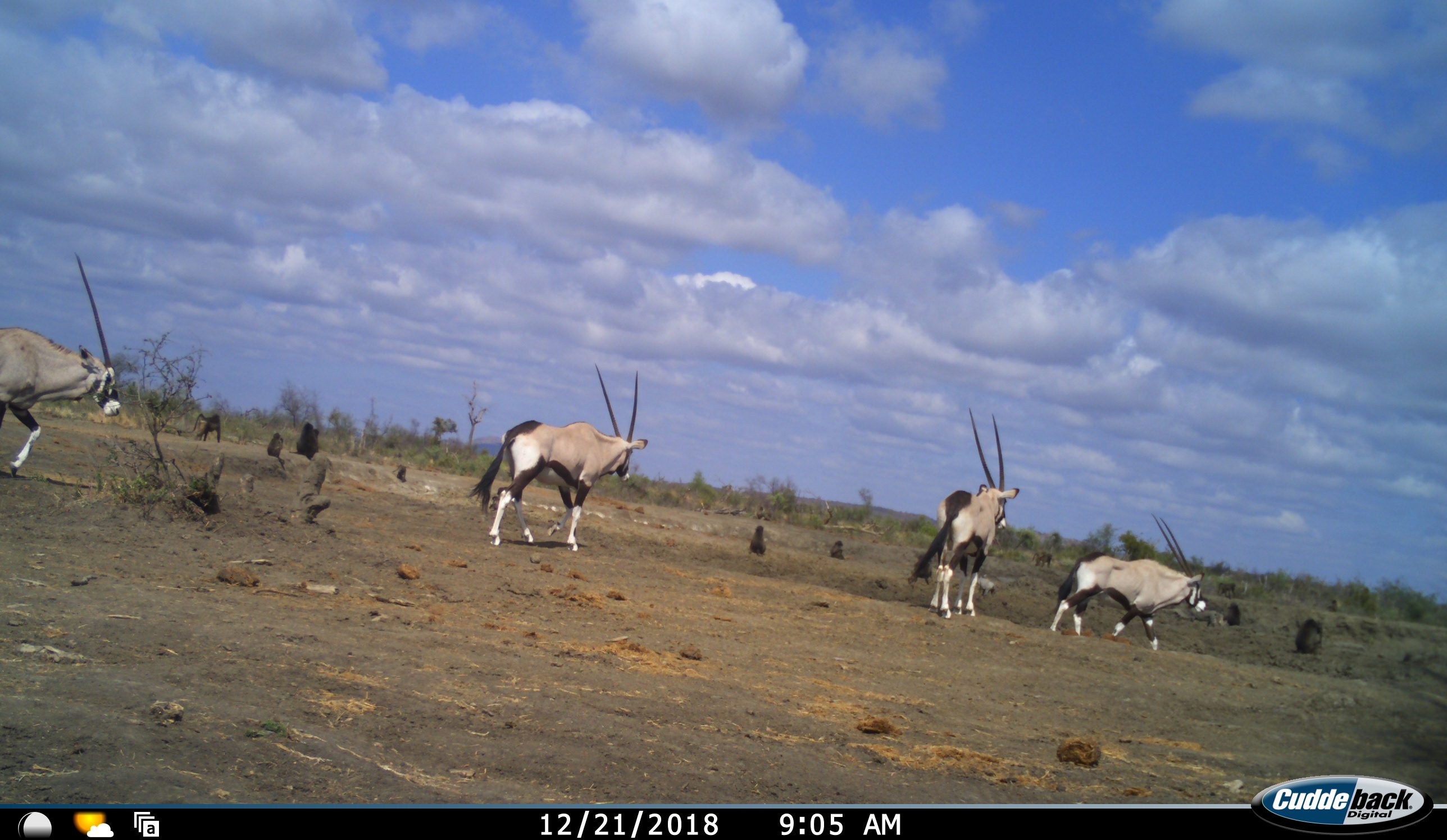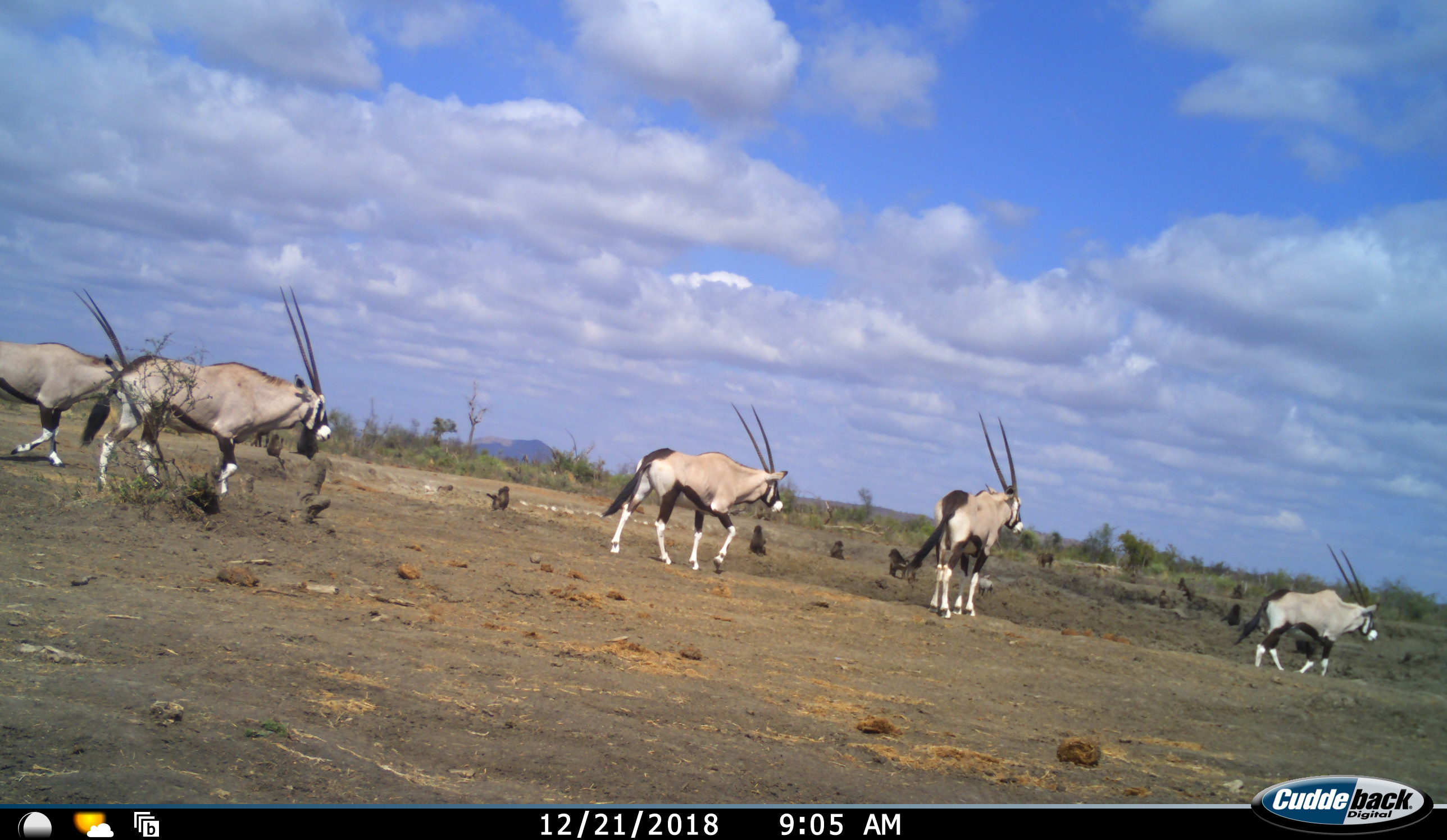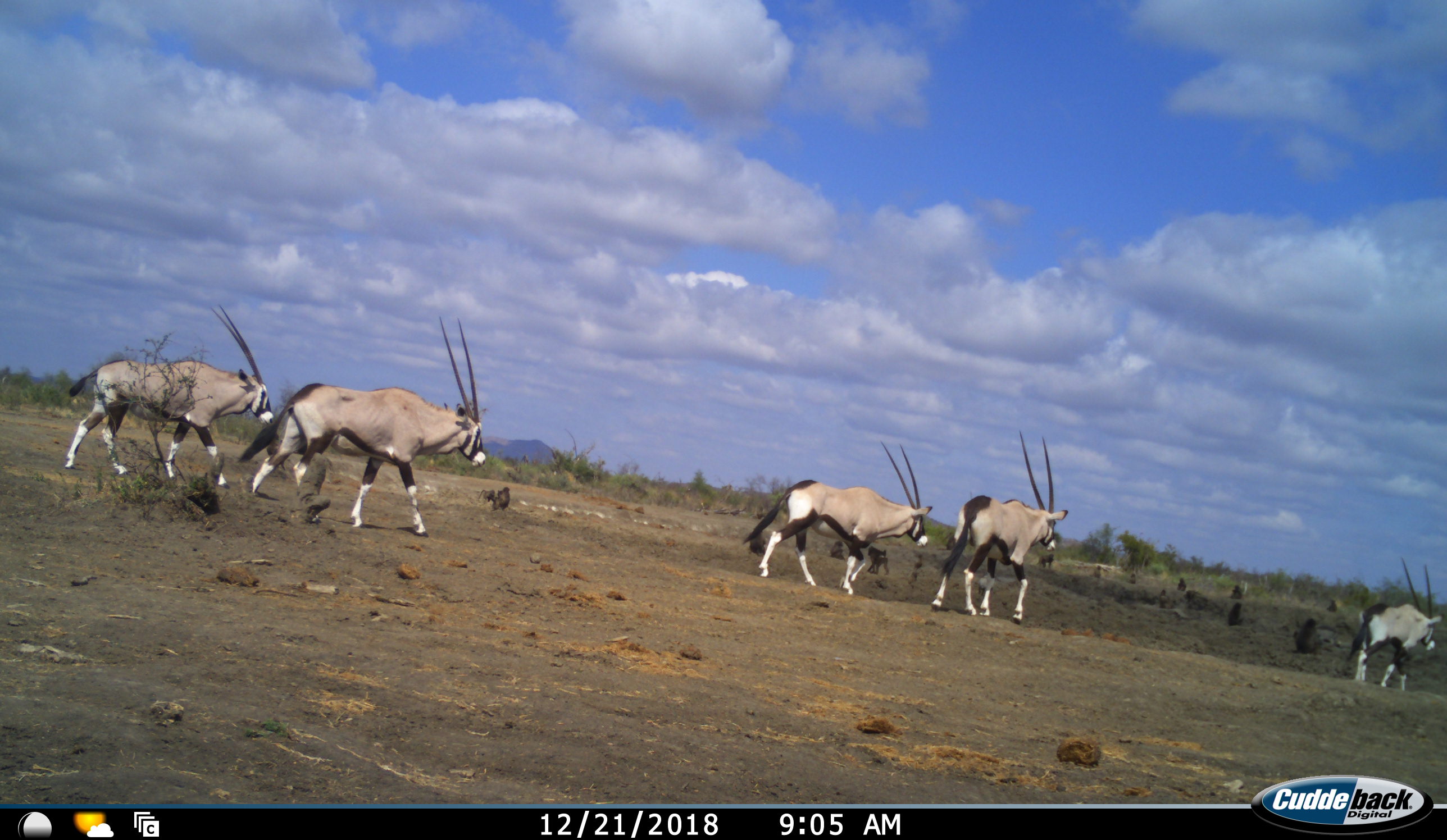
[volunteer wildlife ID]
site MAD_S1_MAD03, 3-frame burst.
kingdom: Animalia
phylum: Chordata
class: Mammalia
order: Artiodactyla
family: Bovidae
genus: Oryx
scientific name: Oryx gazella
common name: gemsbok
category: oryx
Oryx (gemsbok) (Oryx gazella), count 5. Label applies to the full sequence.